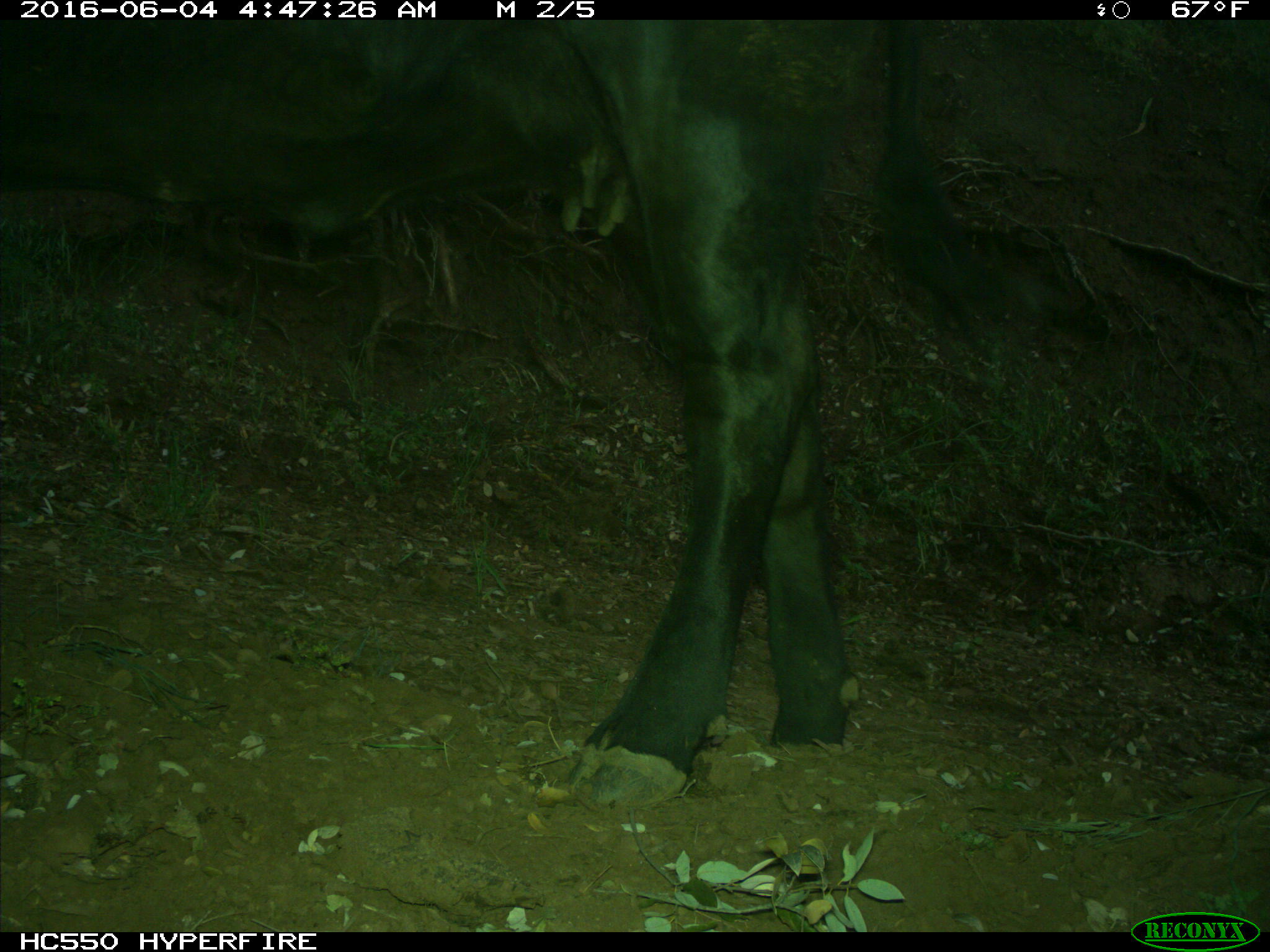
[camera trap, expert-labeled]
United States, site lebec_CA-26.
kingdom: Animalia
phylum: Chordata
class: Mammalia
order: Artiodactyla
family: Bovidae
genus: Bos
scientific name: Bos taurus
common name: domestic cow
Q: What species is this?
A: Bos taurus (domestic cow).